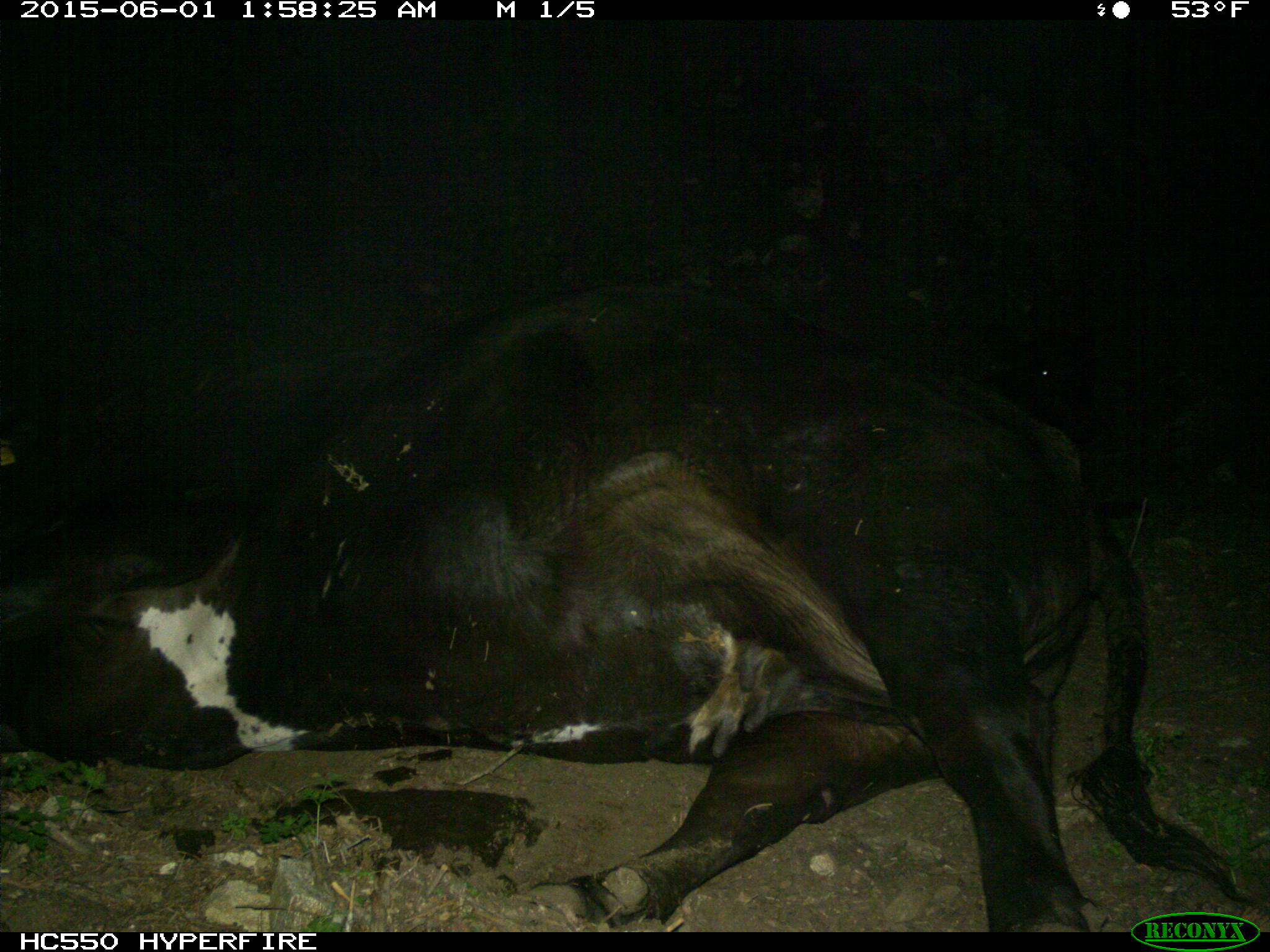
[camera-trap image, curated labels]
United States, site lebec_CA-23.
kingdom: Animalia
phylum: Chordata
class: Mammalia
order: Artiodactyla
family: Bovidae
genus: Bos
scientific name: Bos taurus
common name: domestic cow